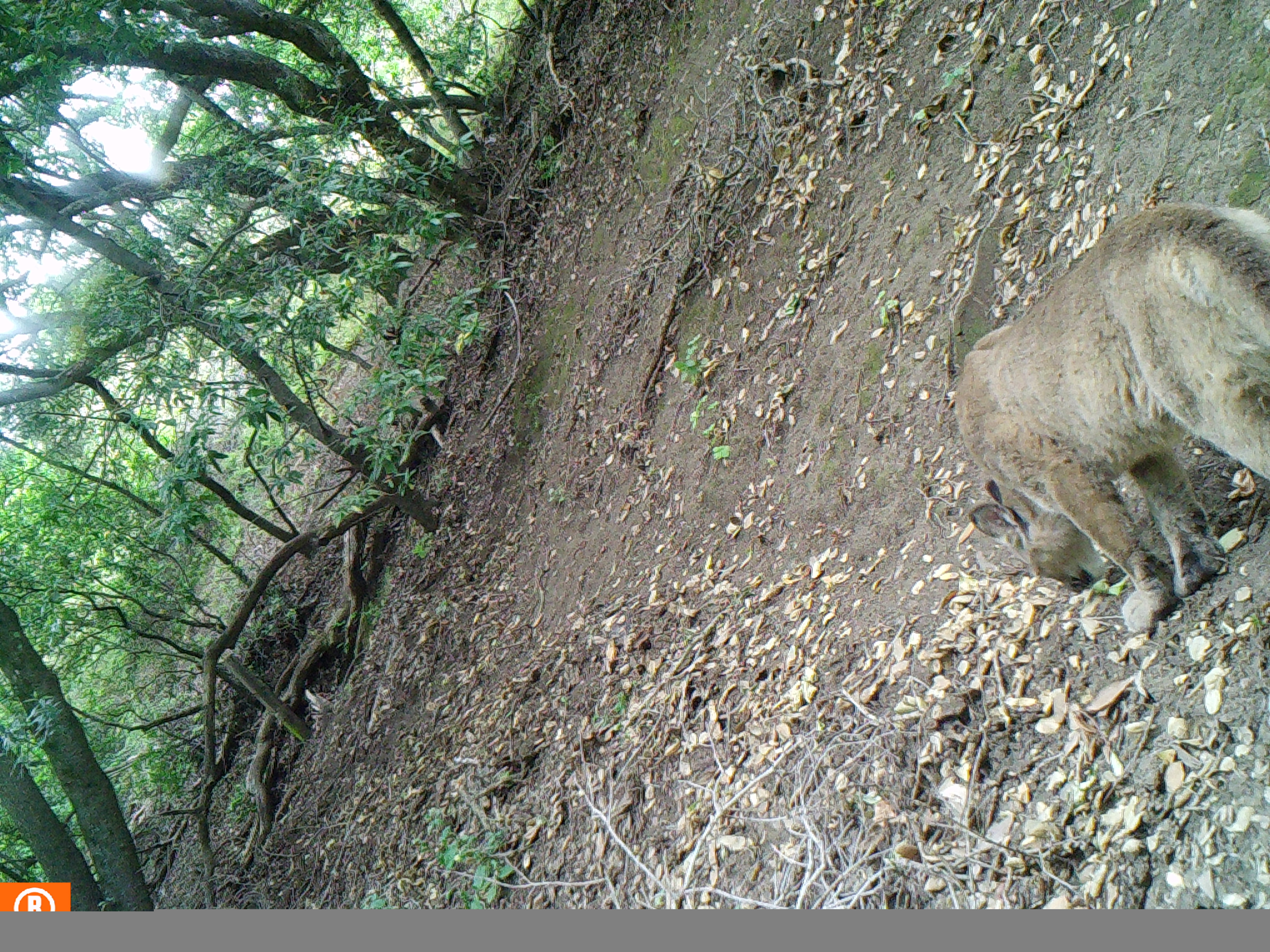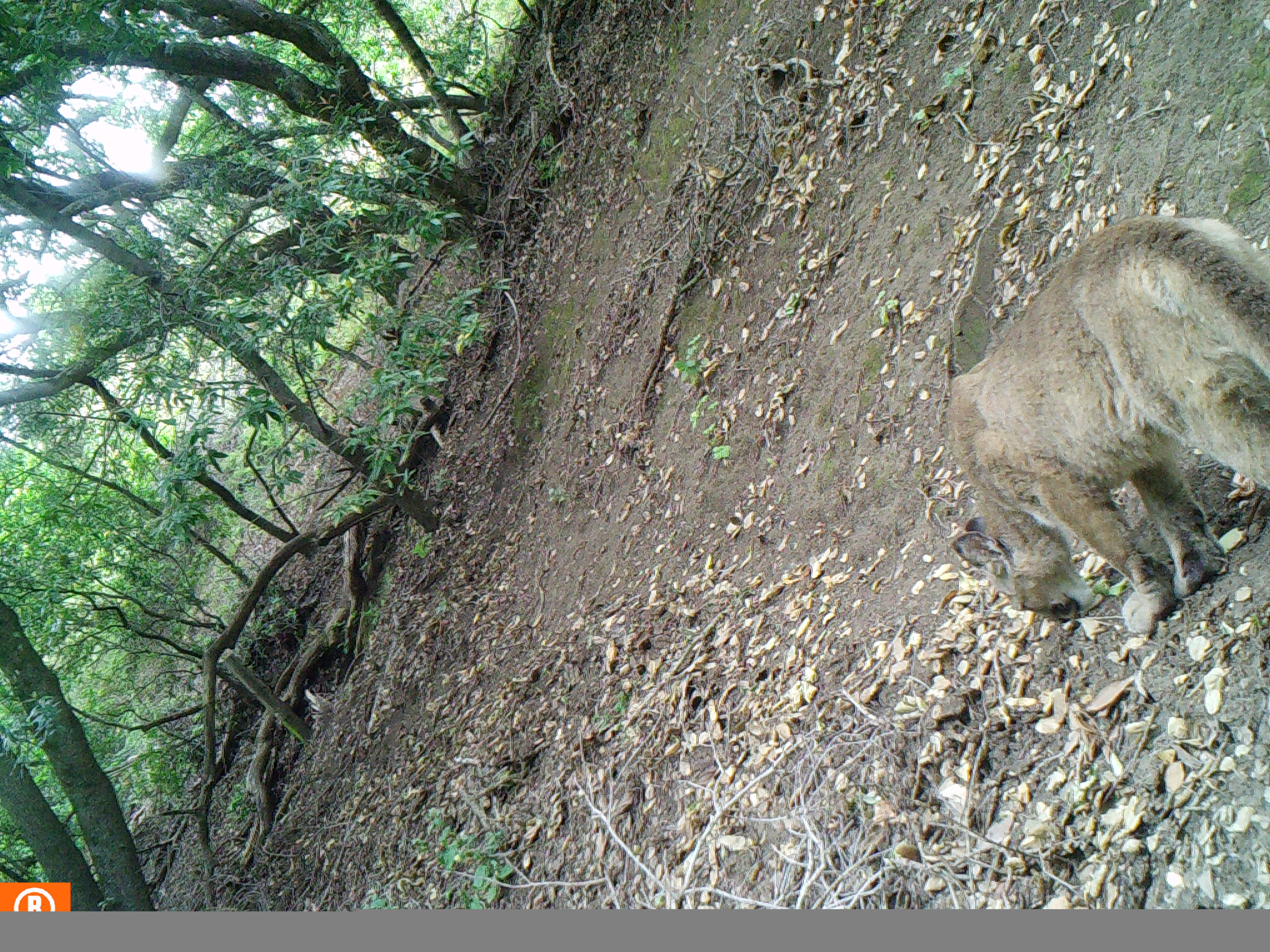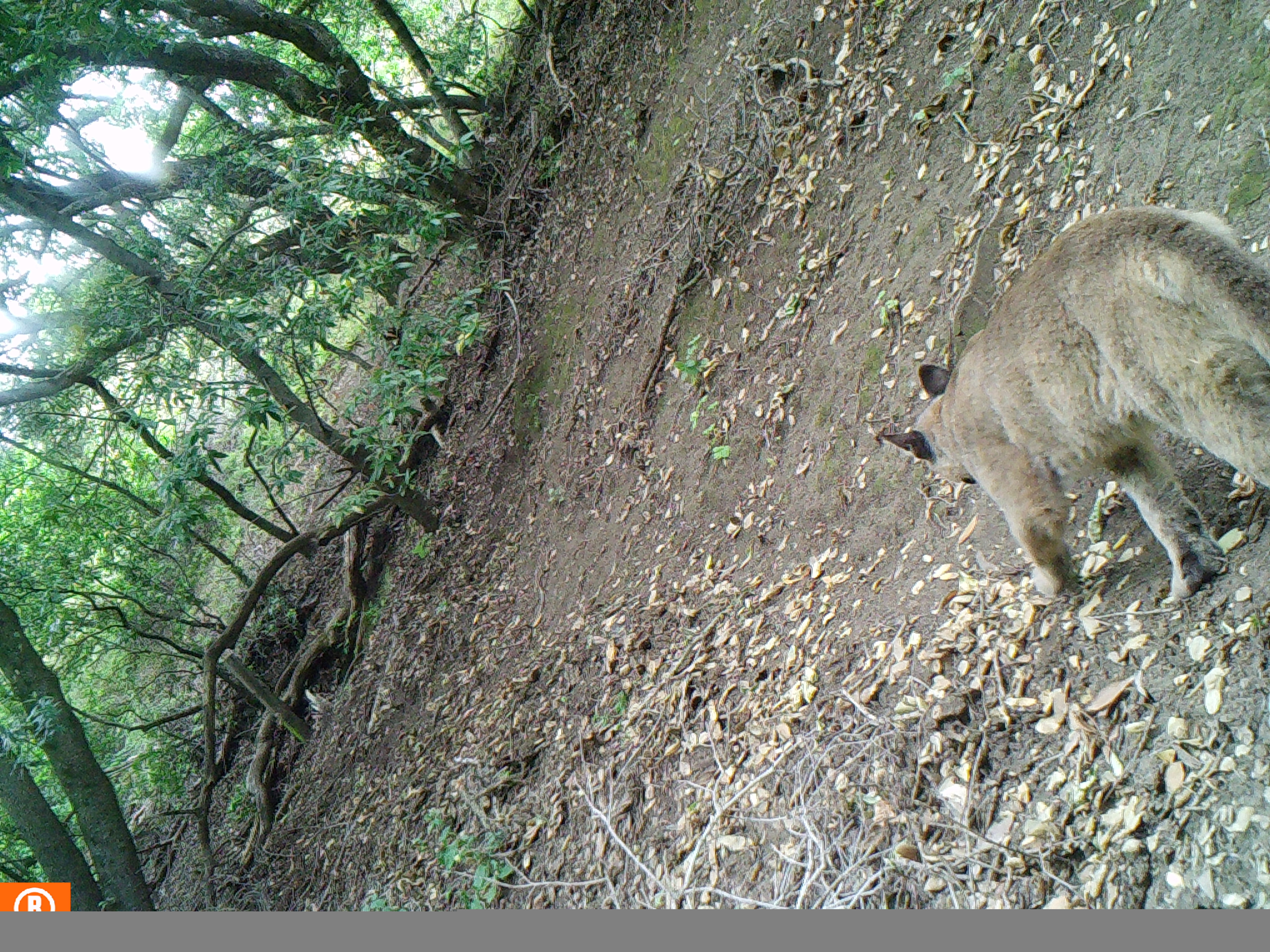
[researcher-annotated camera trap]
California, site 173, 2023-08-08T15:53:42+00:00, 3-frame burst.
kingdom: Animalia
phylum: Chordata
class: Mammalia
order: Carnivora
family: Felidae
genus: Puma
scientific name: Puma concolor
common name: puma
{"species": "puma (Puma concolor)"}